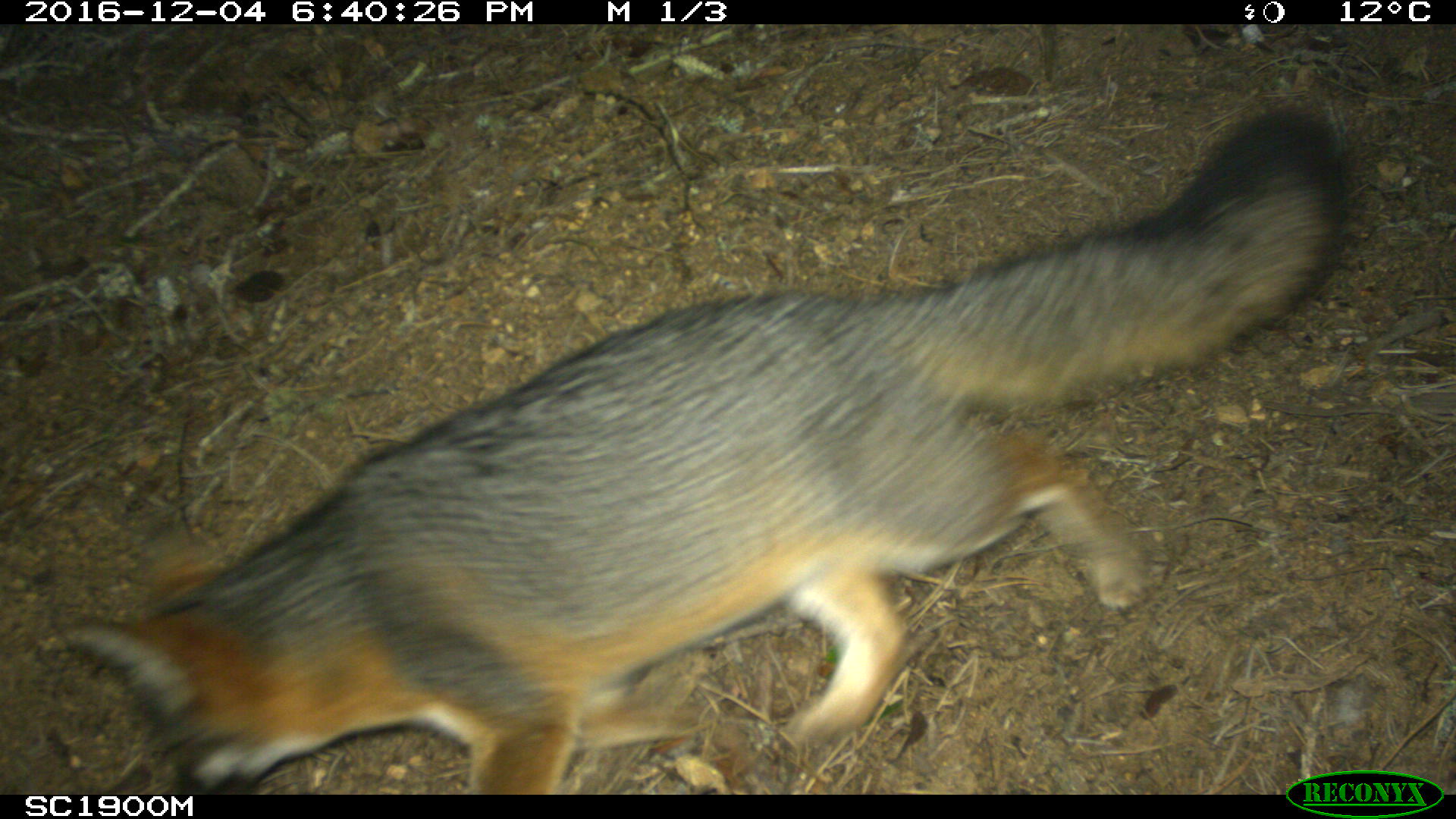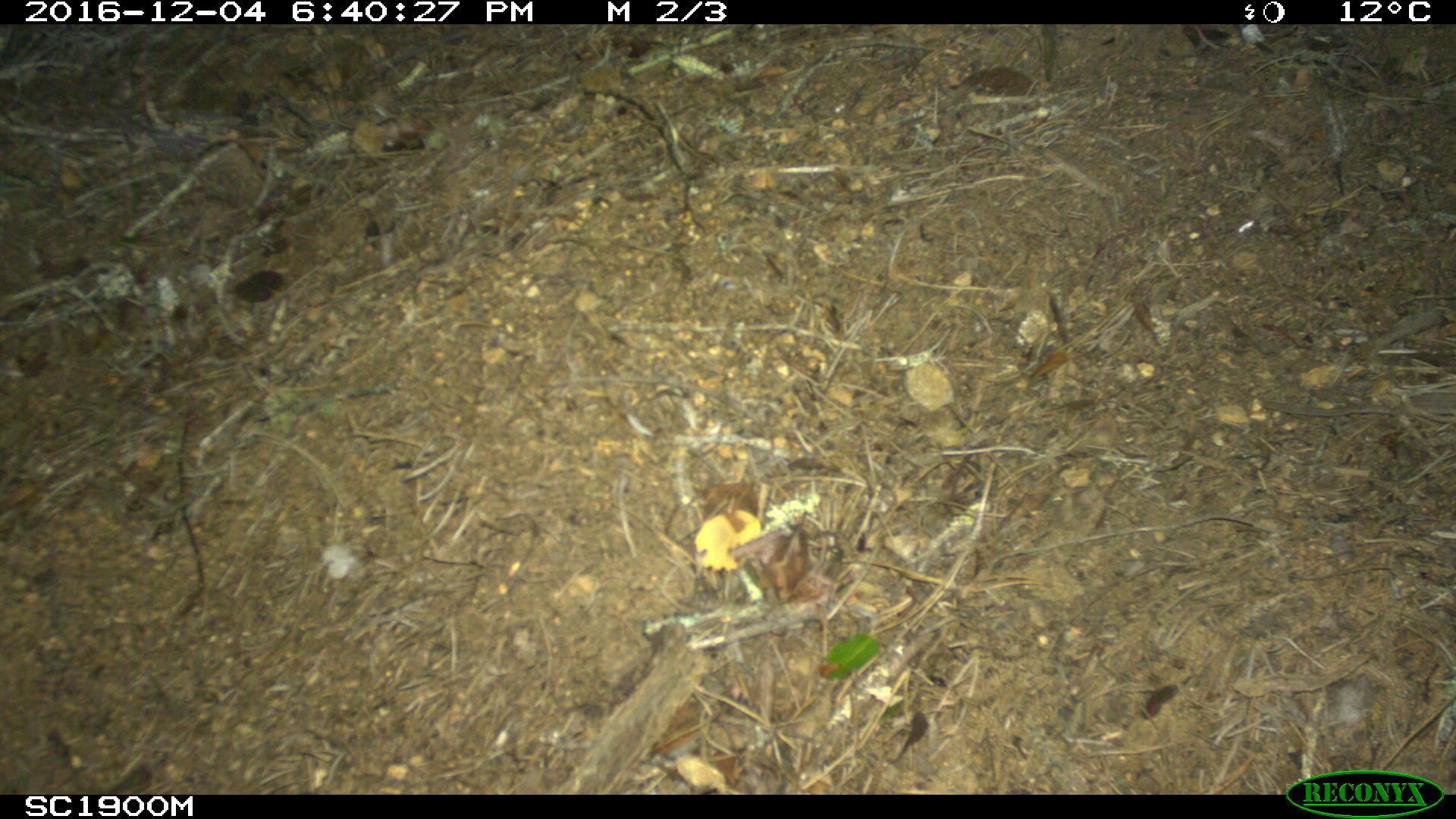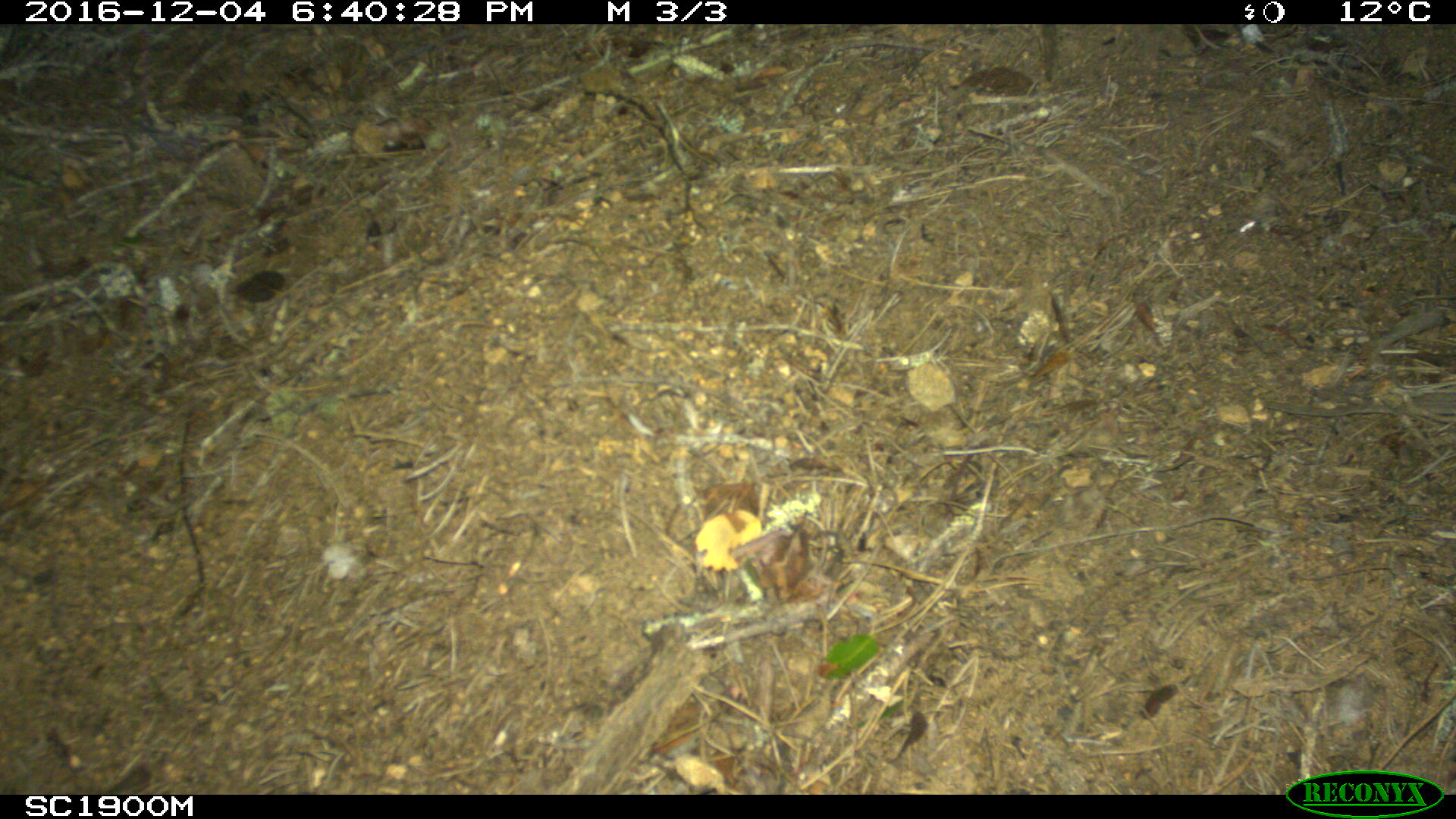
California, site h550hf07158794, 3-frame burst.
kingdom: Animalia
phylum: Chordata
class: Mammalia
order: Carnivora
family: Canidae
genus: Urocyon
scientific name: Urocyon littoralis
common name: island fox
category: fox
Fox (island fox) (Urocyon littoralis).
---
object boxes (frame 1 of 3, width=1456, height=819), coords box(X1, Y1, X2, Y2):
fox: box(42, 102, 1356, 795)